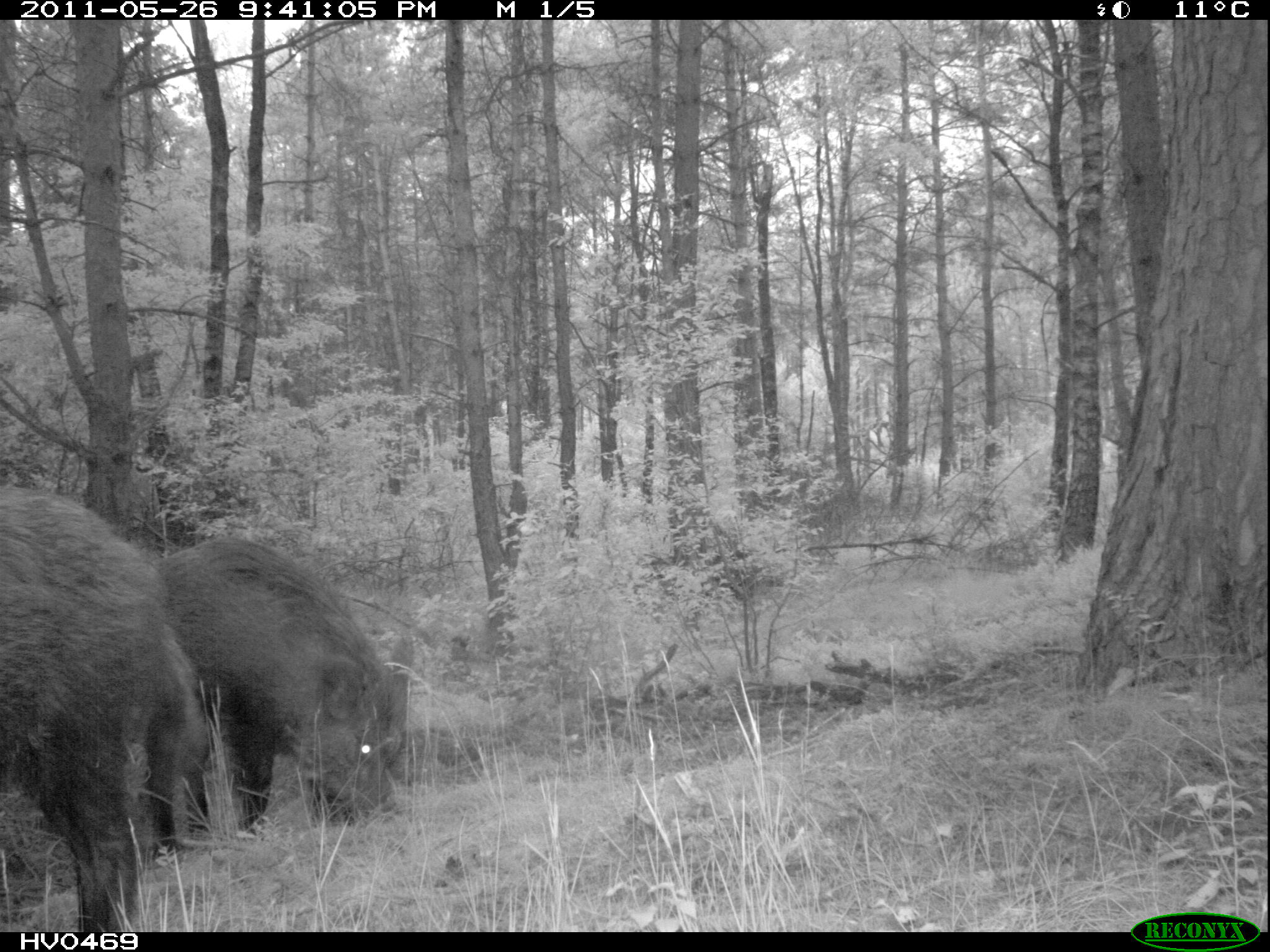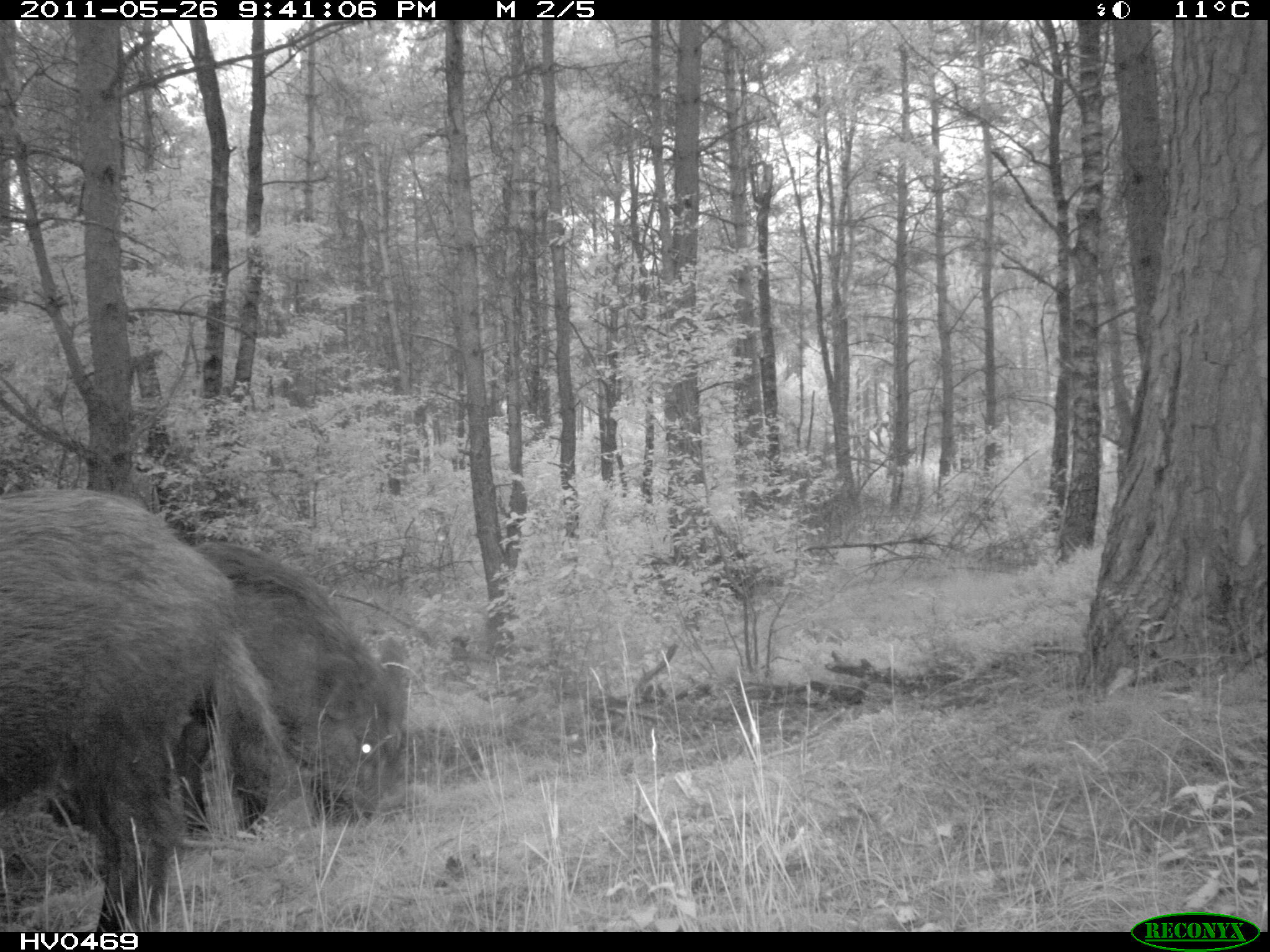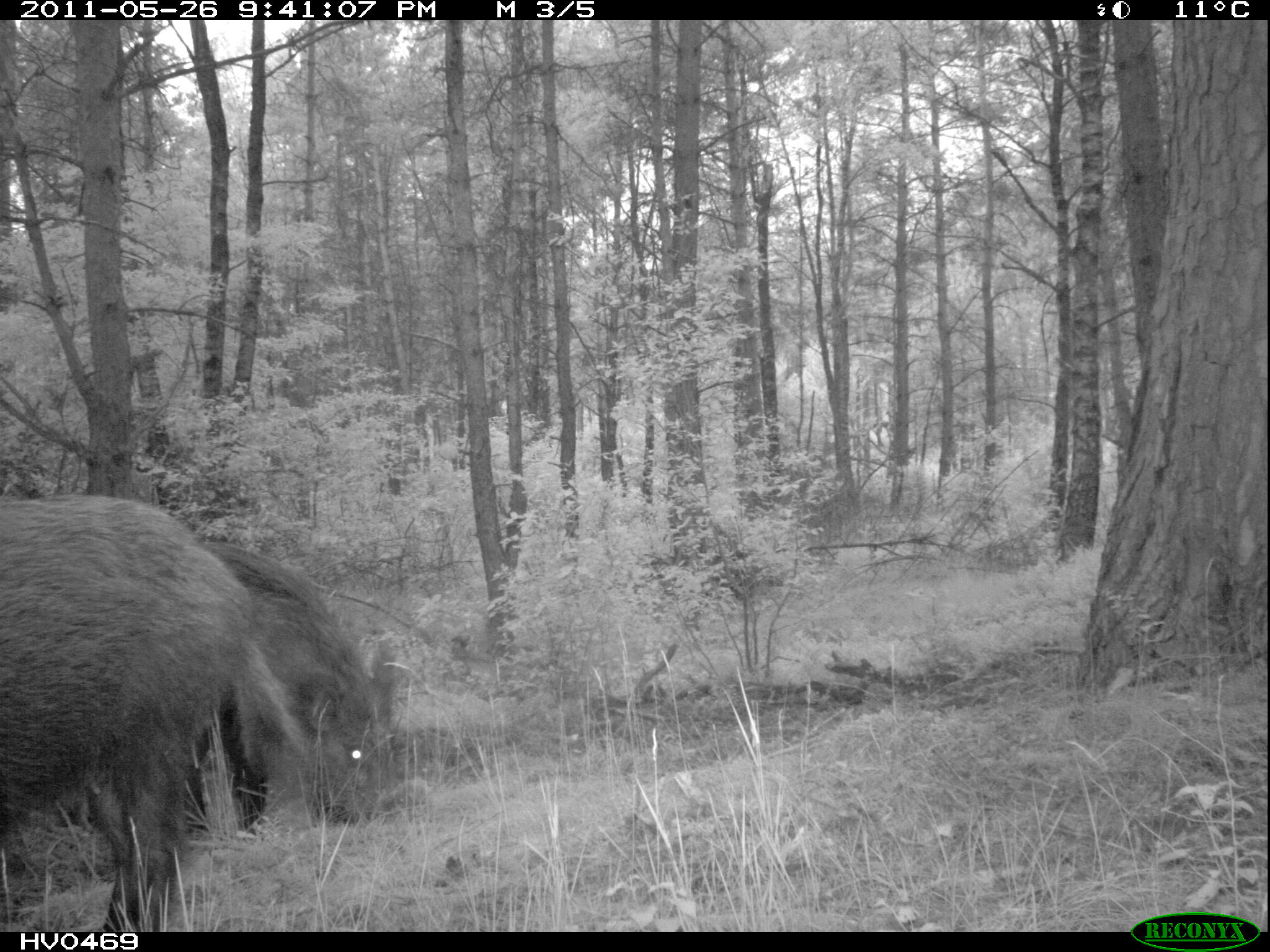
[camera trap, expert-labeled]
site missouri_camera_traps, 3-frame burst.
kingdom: Animalia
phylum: Chordata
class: Mammalia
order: Artiodactyla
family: Suidae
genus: Sus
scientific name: Sus scrofa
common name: wild boar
Wild boar (Sus scrofa). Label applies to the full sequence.